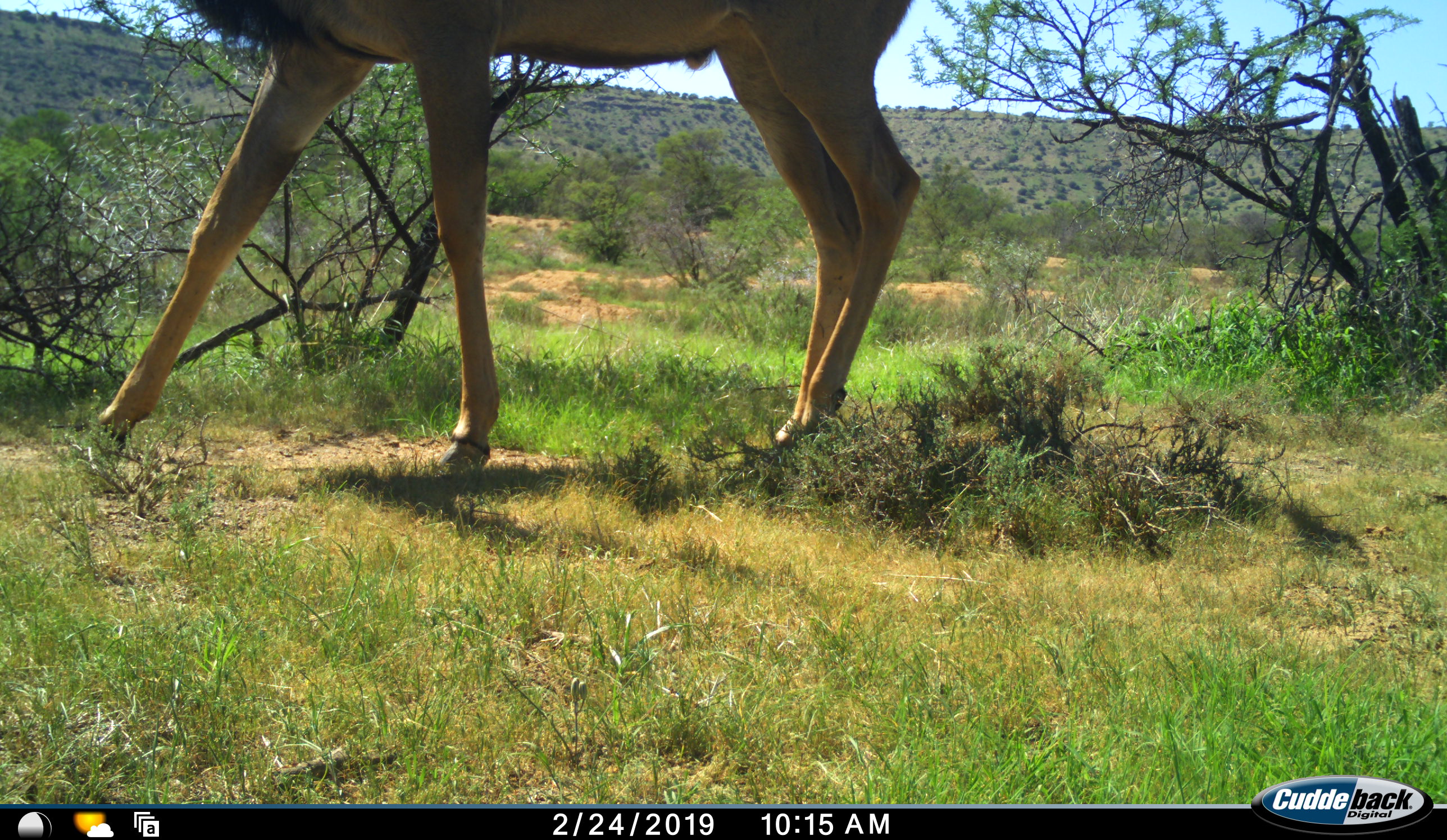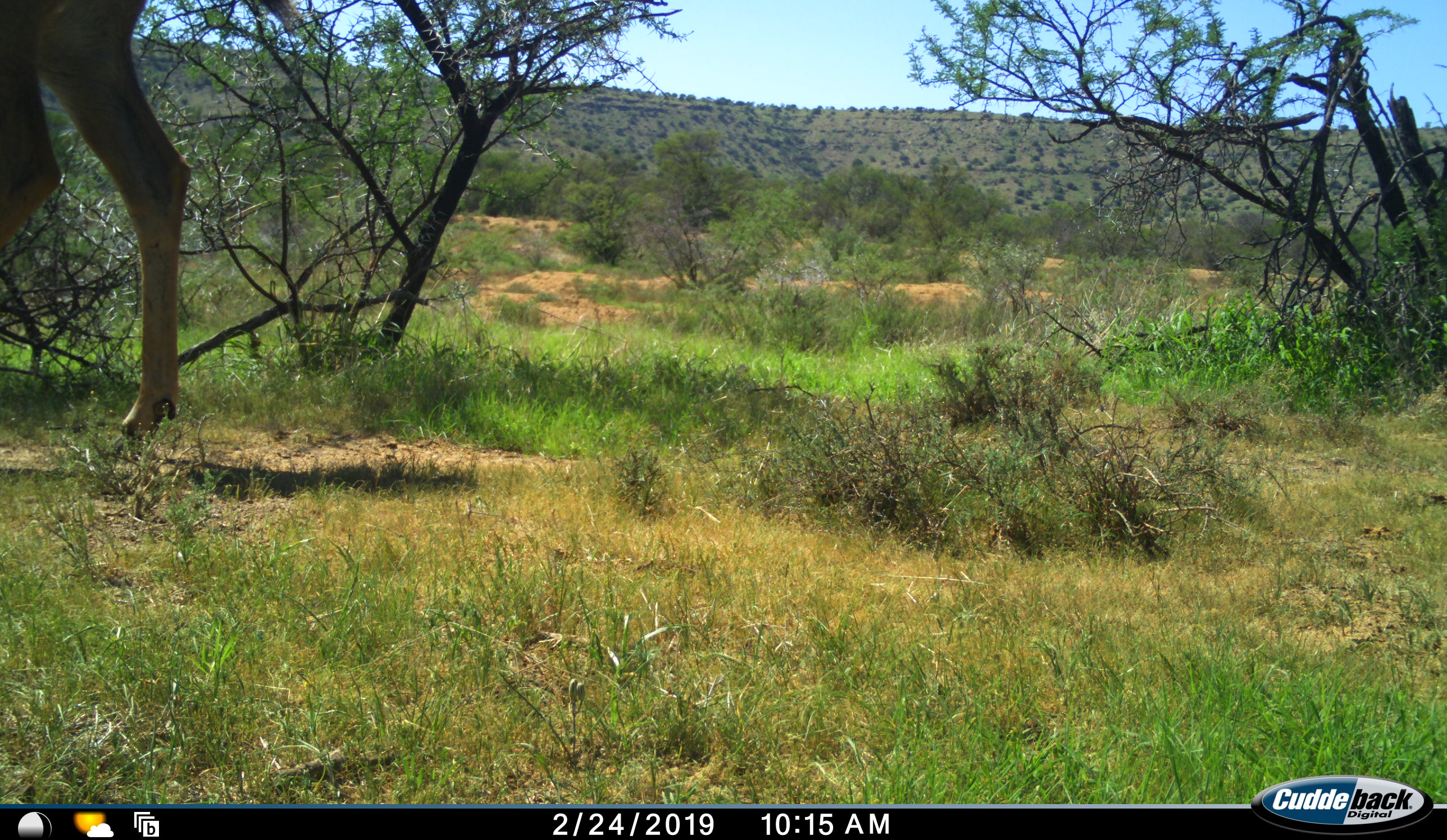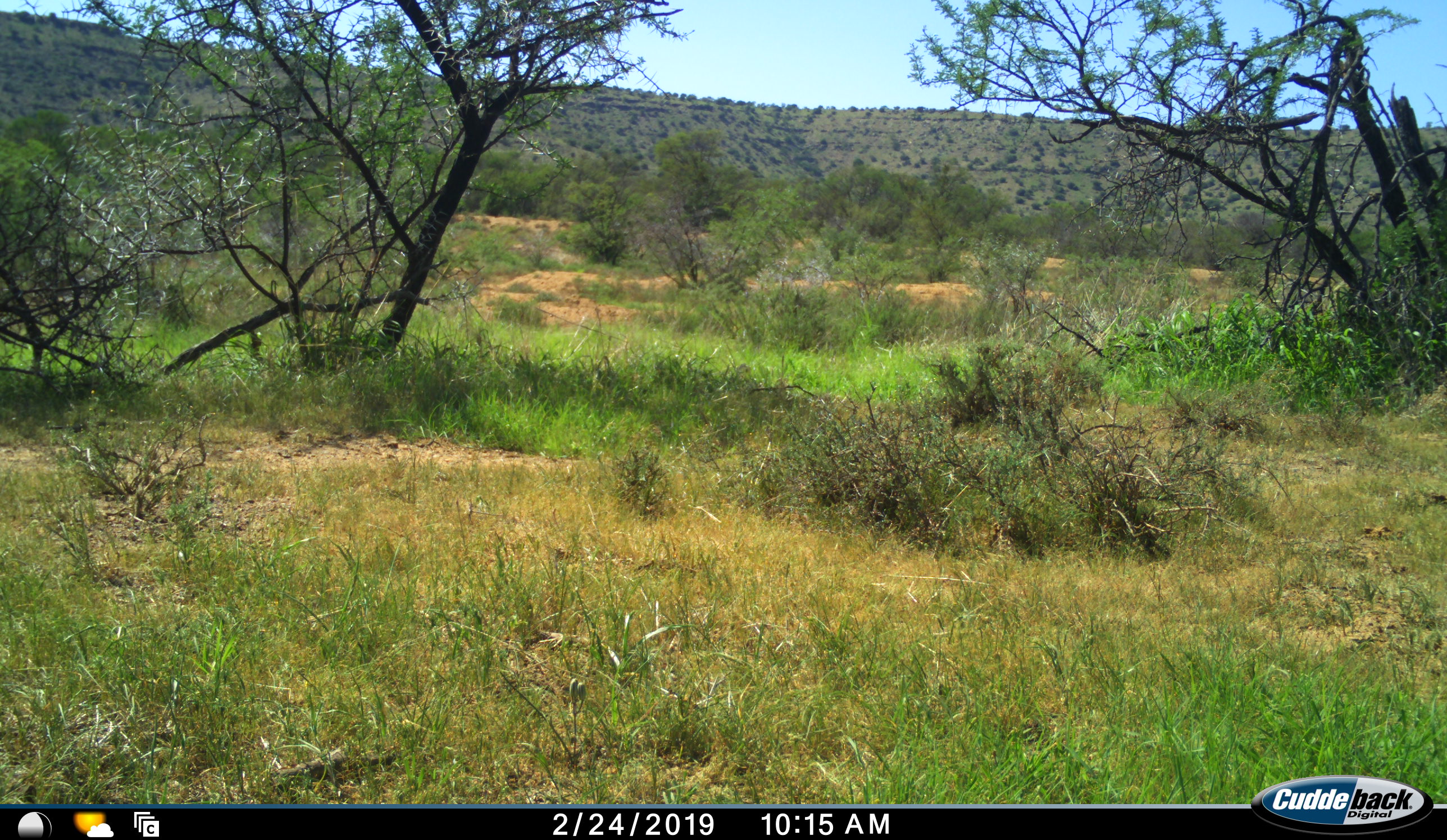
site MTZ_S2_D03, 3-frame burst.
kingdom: Animalia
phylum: Chordata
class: Mammalia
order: Artiodactyla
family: Bovidae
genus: Tragelaphus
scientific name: Tragelaphus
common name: kudu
Kudu (Tragelaphus), count 1. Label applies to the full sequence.